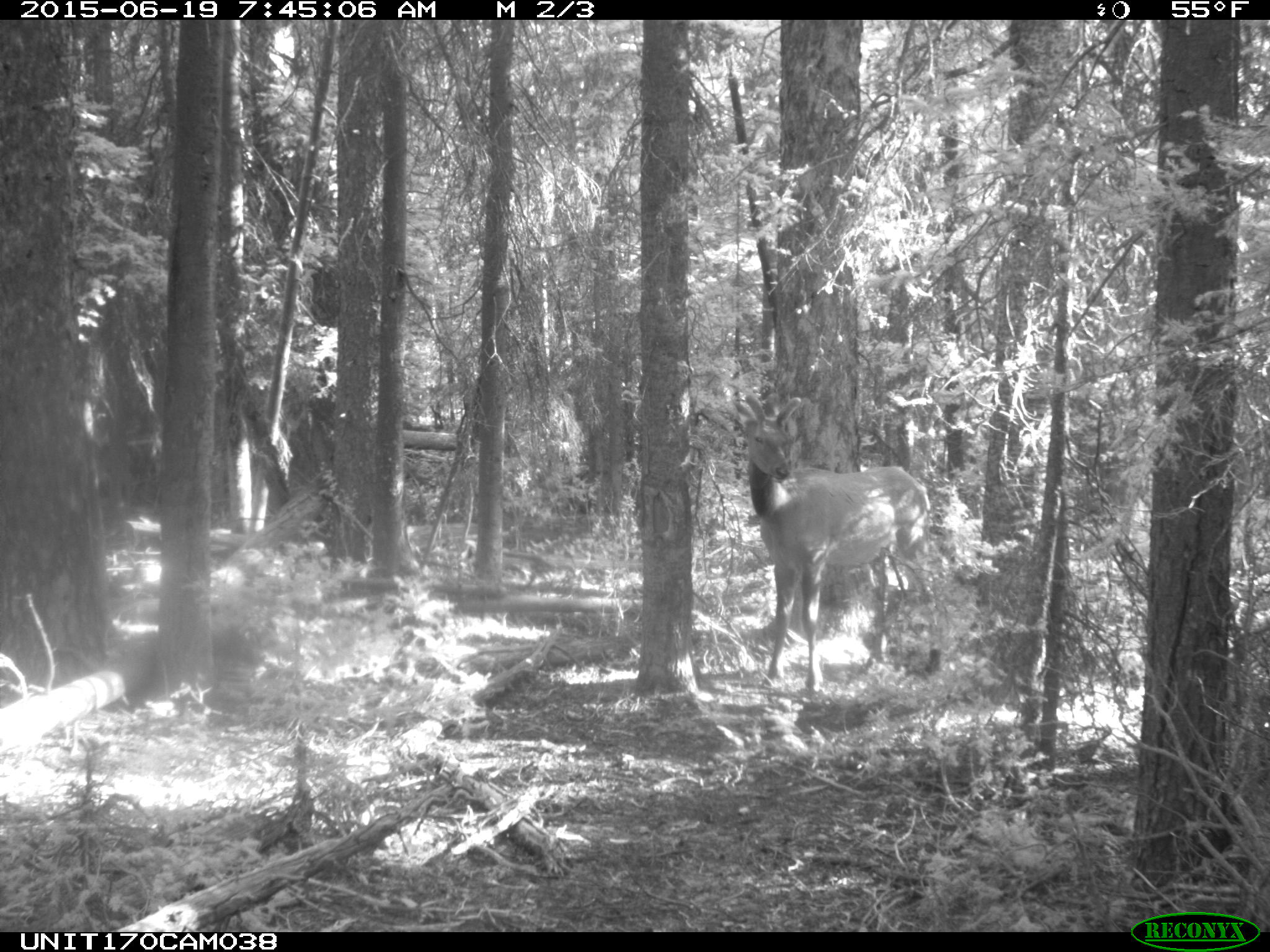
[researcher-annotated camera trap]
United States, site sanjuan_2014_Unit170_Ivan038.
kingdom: Animalia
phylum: Chordata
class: Mammalia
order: Artiodactyla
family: Cervidae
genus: Cervus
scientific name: Cervus elaphus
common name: red deer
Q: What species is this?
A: Cervus elaphus (red deer).